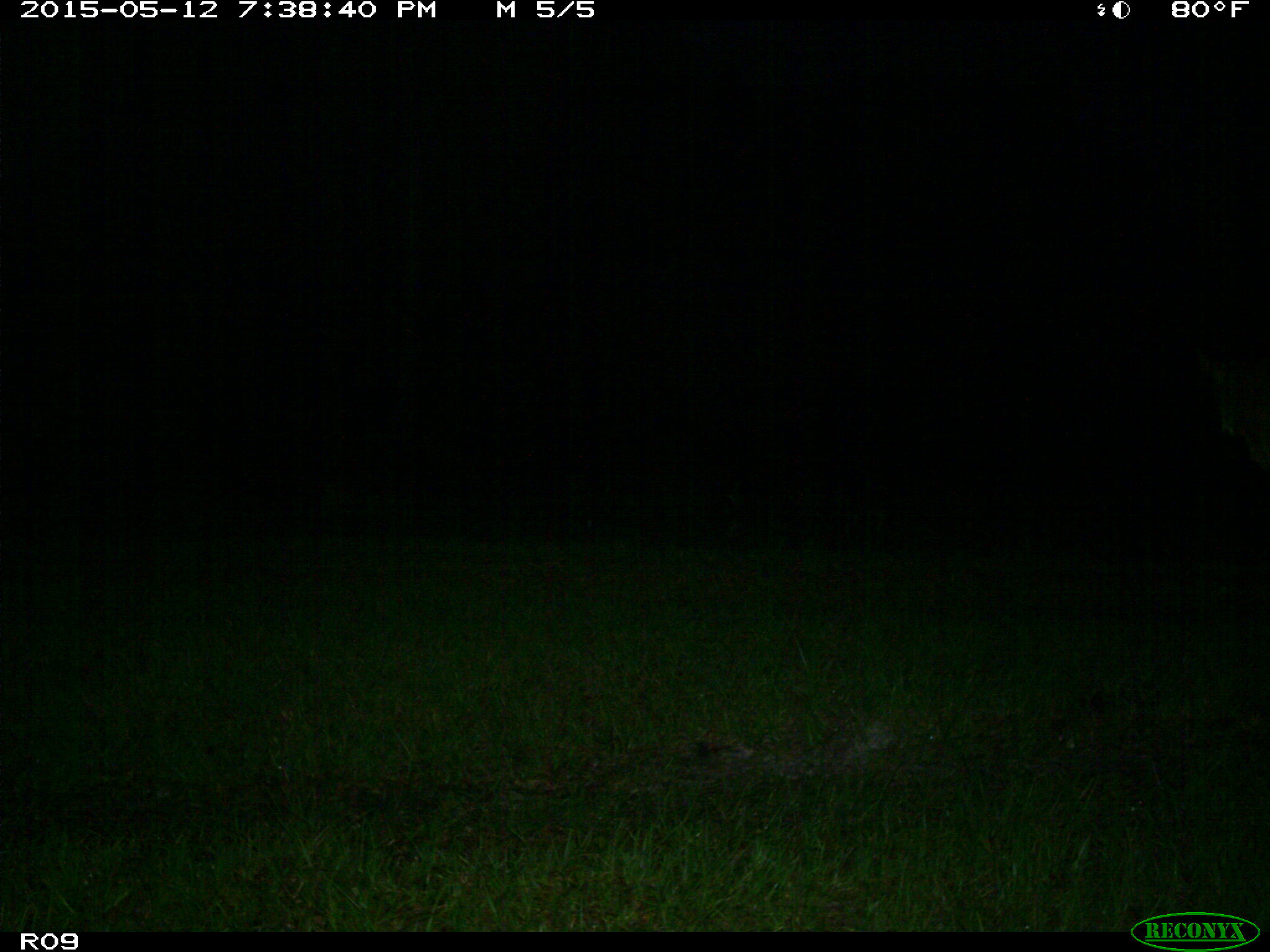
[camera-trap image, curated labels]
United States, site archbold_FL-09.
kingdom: Animalia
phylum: Chordata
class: Mammalia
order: Artiodactyla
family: Bovidae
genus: Bos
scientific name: Bos taurus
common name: domestic cow